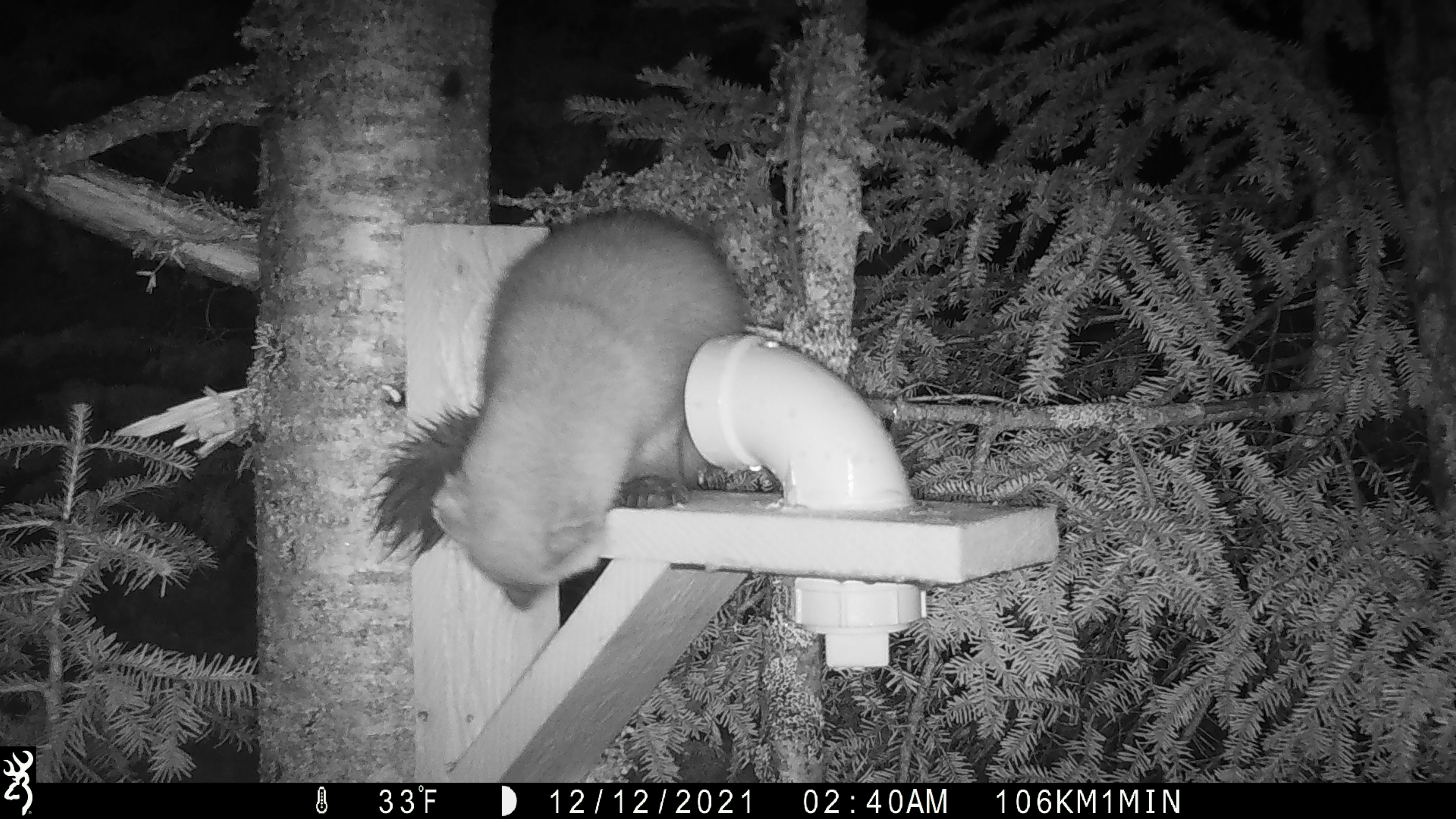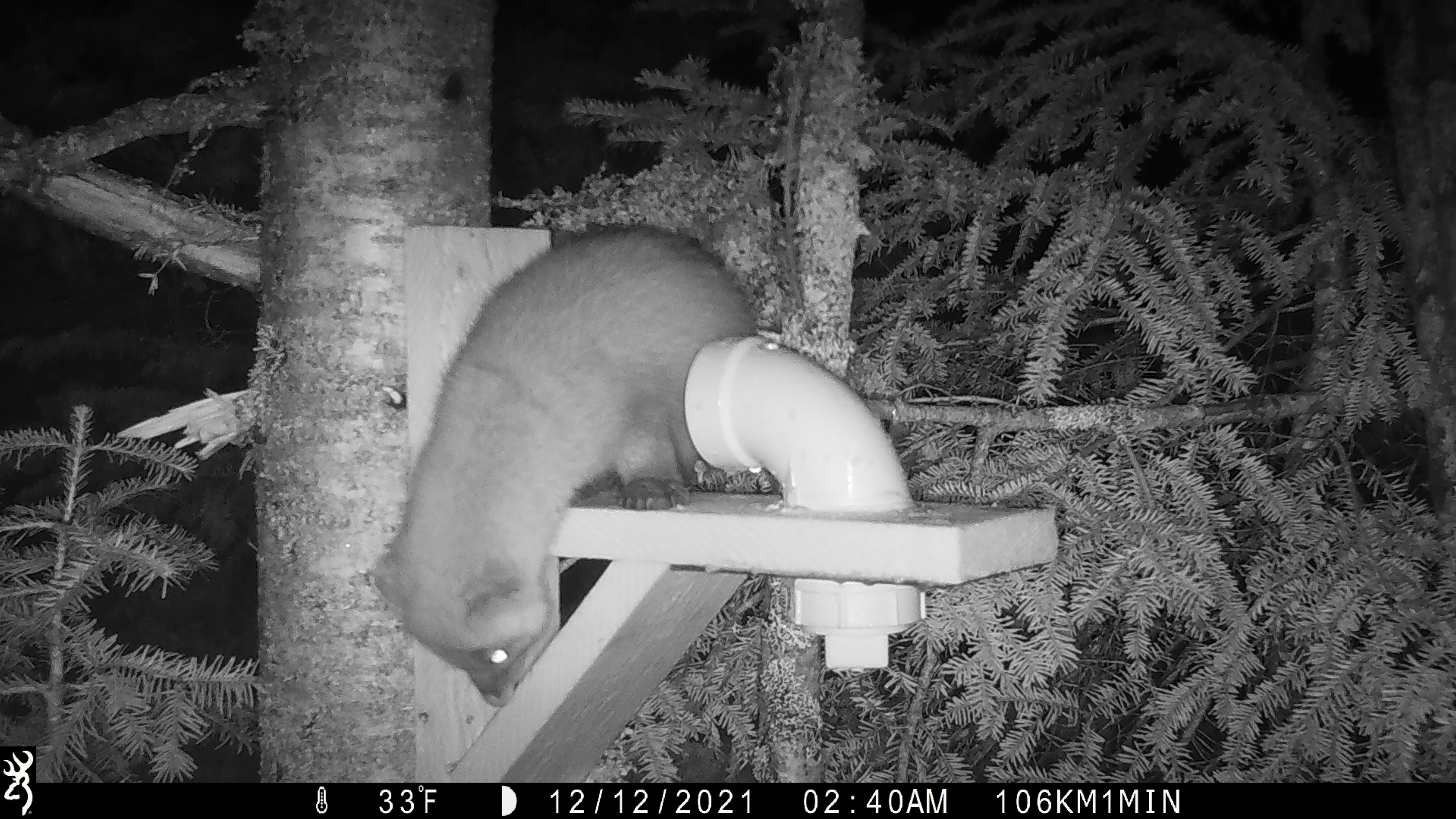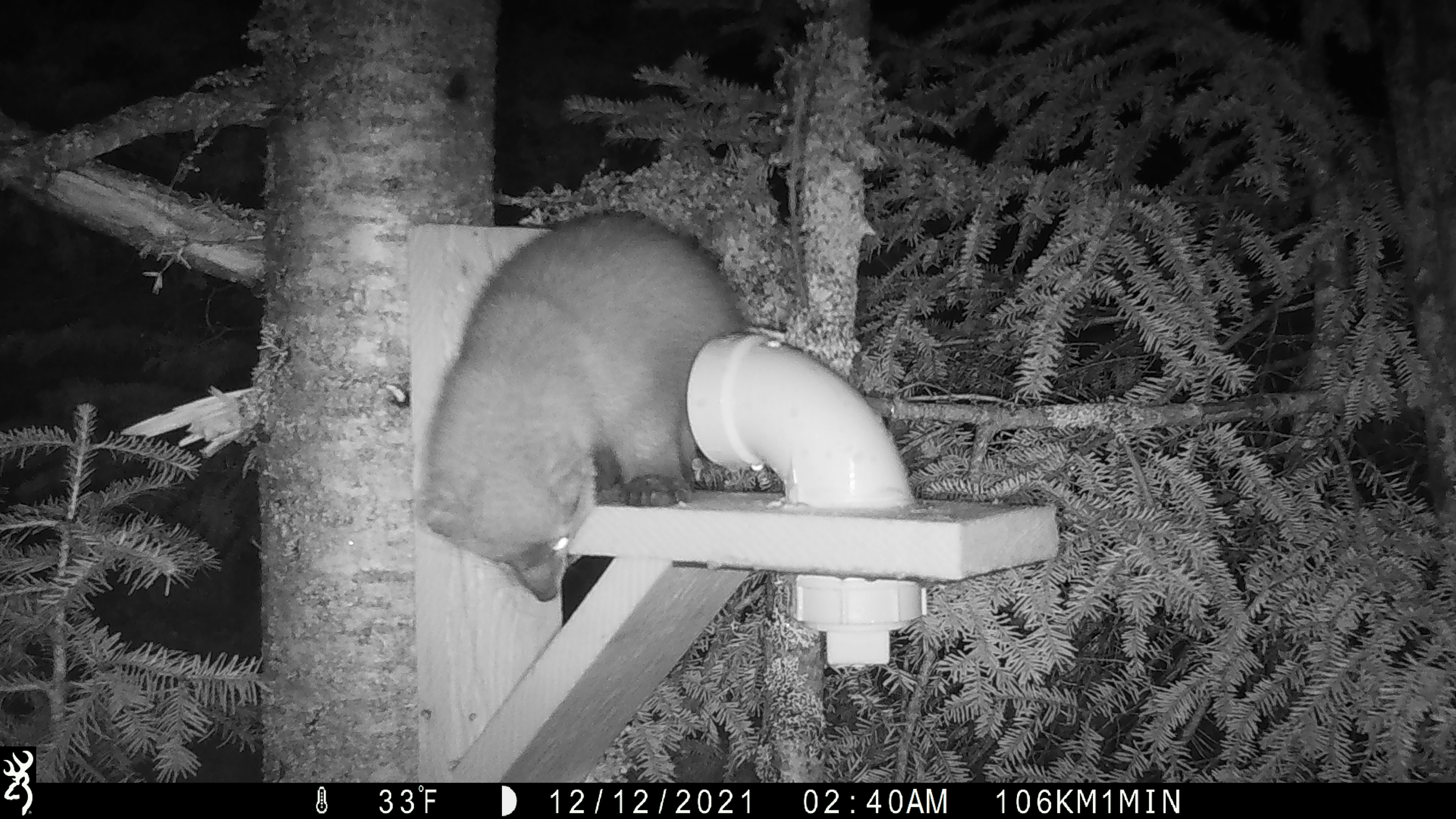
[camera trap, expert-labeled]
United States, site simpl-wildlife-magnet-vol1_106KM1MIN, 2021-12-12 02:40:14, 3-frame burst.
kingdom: Animalia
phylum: Chordata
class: Mammalia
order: Carnivora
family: Mustelidae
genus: Martes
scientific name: Martes americana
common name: american marten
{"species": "american marten (Martes americana)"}